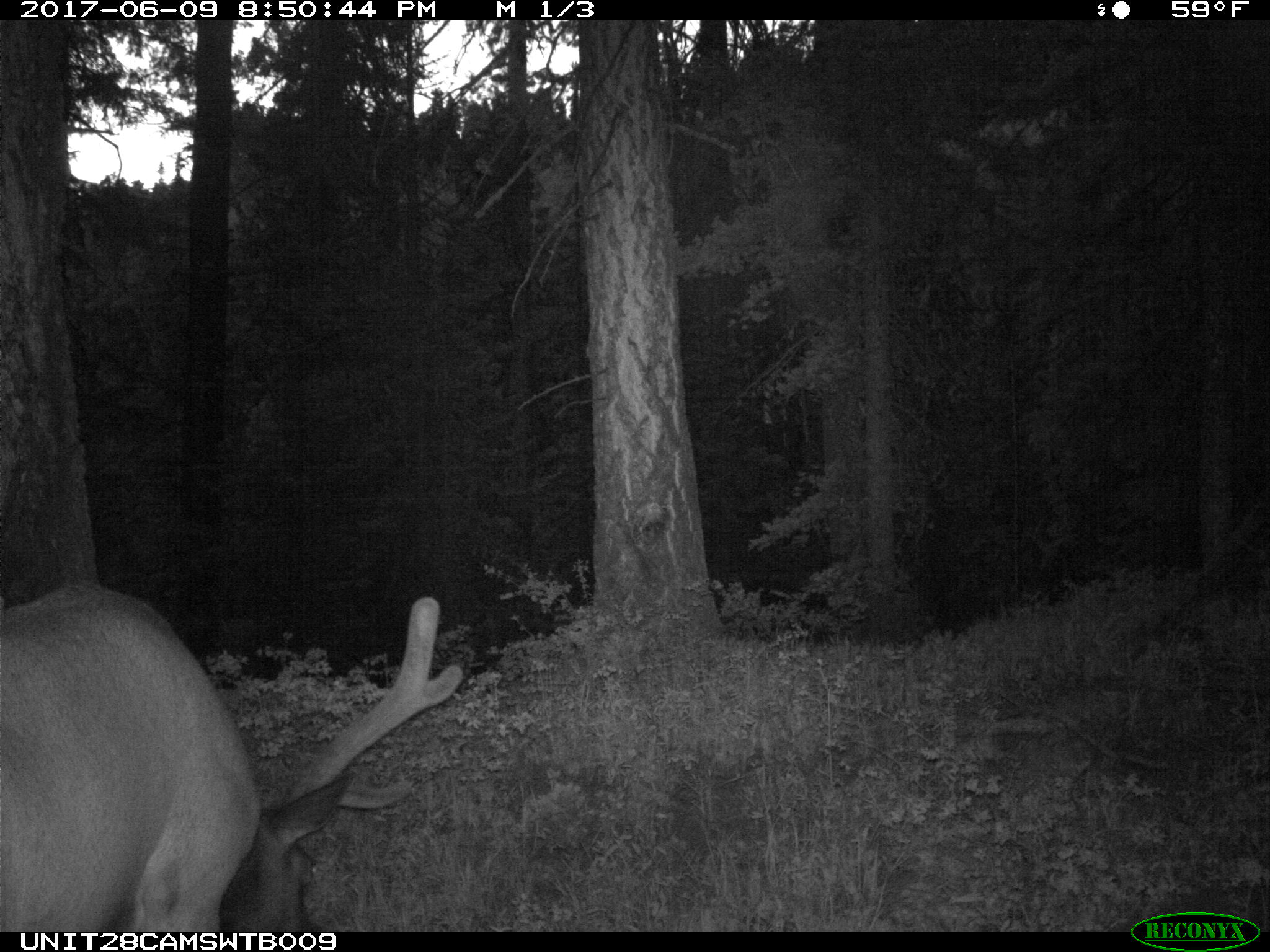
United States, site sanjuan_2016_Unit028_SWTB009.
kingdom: Animalia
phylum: Chordata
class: Mammalia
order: Artiodactyla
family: Cervidae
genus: Cervus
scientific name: Cervus elaphus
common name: red deer